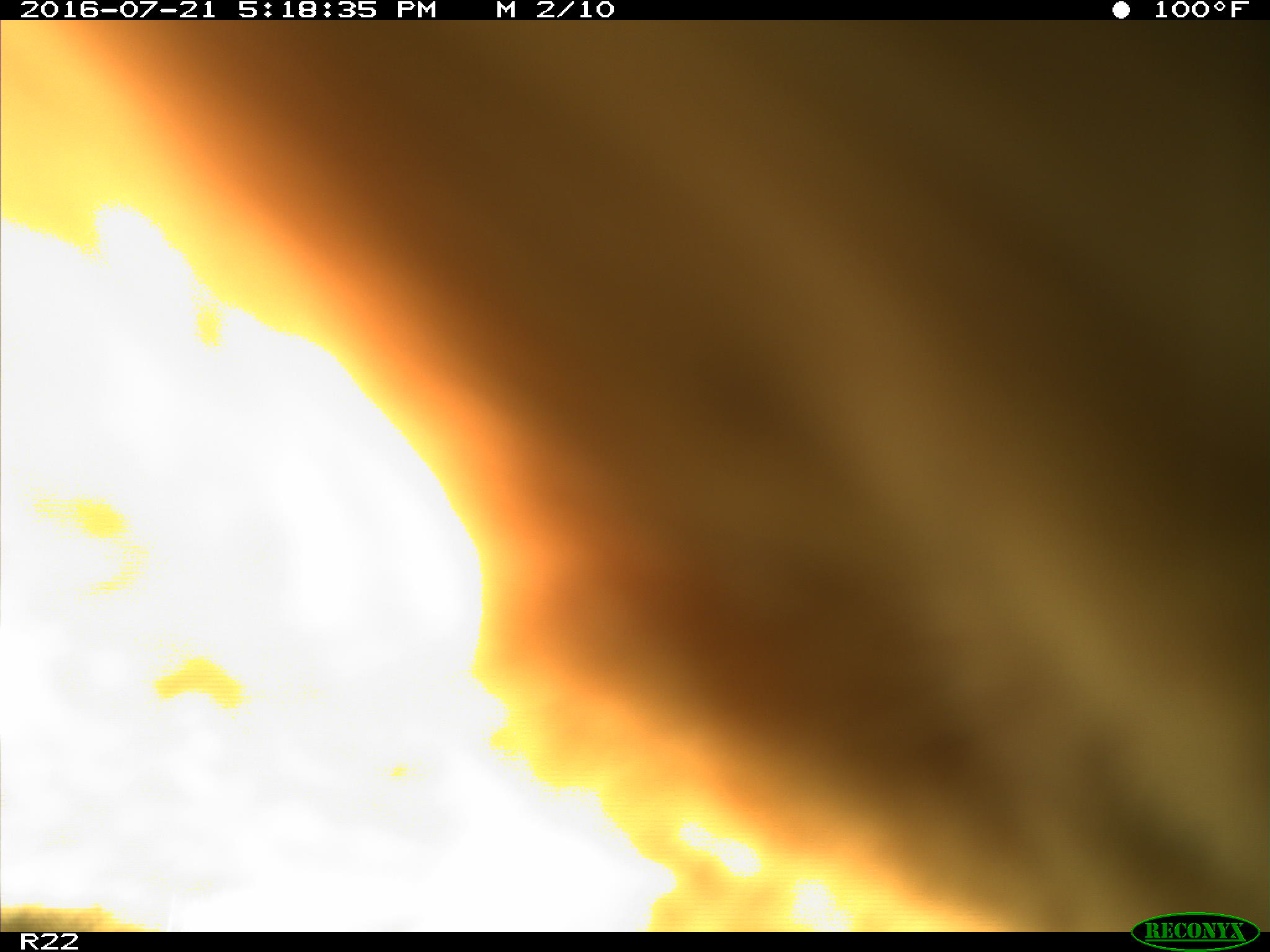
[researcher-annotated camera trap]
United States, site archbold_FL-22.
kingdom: Animalia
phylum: Chordata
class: Mammalia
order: Artiodactyla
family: Bovidae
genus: Bos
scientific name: Bos taurus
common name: domestic cow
Bos taurus (domestic cow).